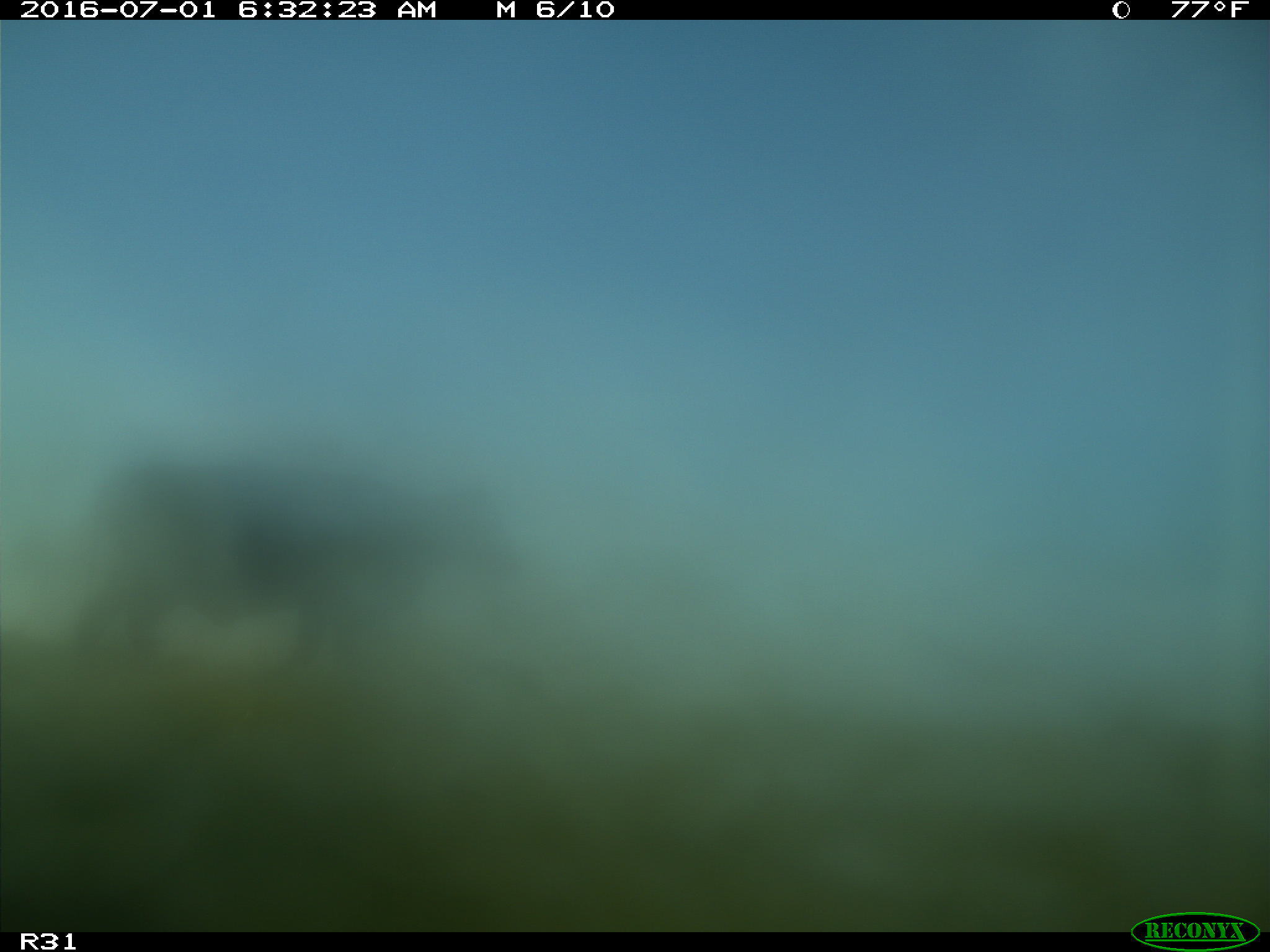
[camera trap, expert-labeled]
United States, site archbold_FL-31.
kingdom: Animalia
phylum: Chordata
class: Mammalia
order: Artiodactyla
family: Bovidae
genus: Bos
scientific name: Bos taurus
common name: domestic cow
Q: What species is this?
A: Bos taurus (domestic cow).